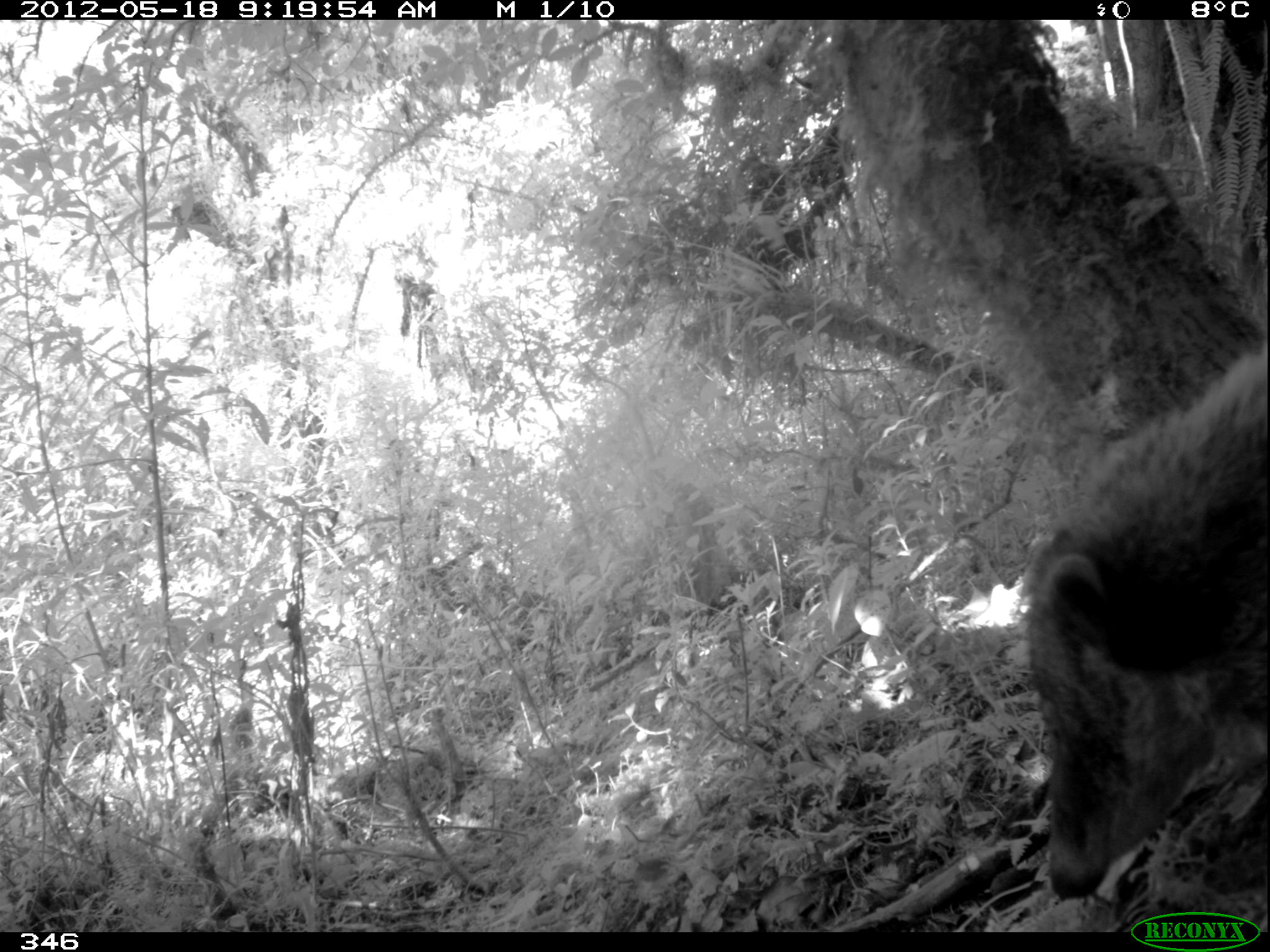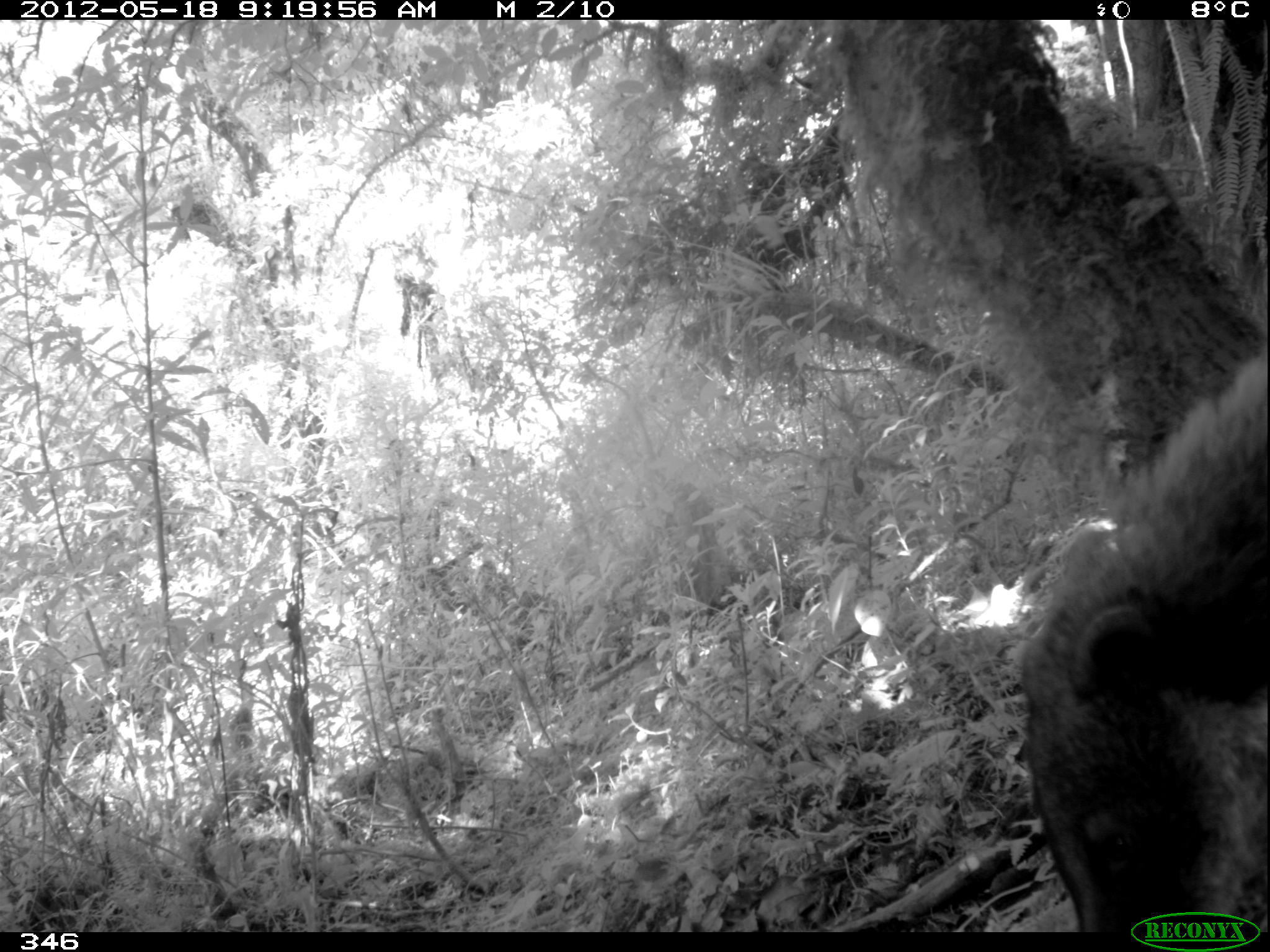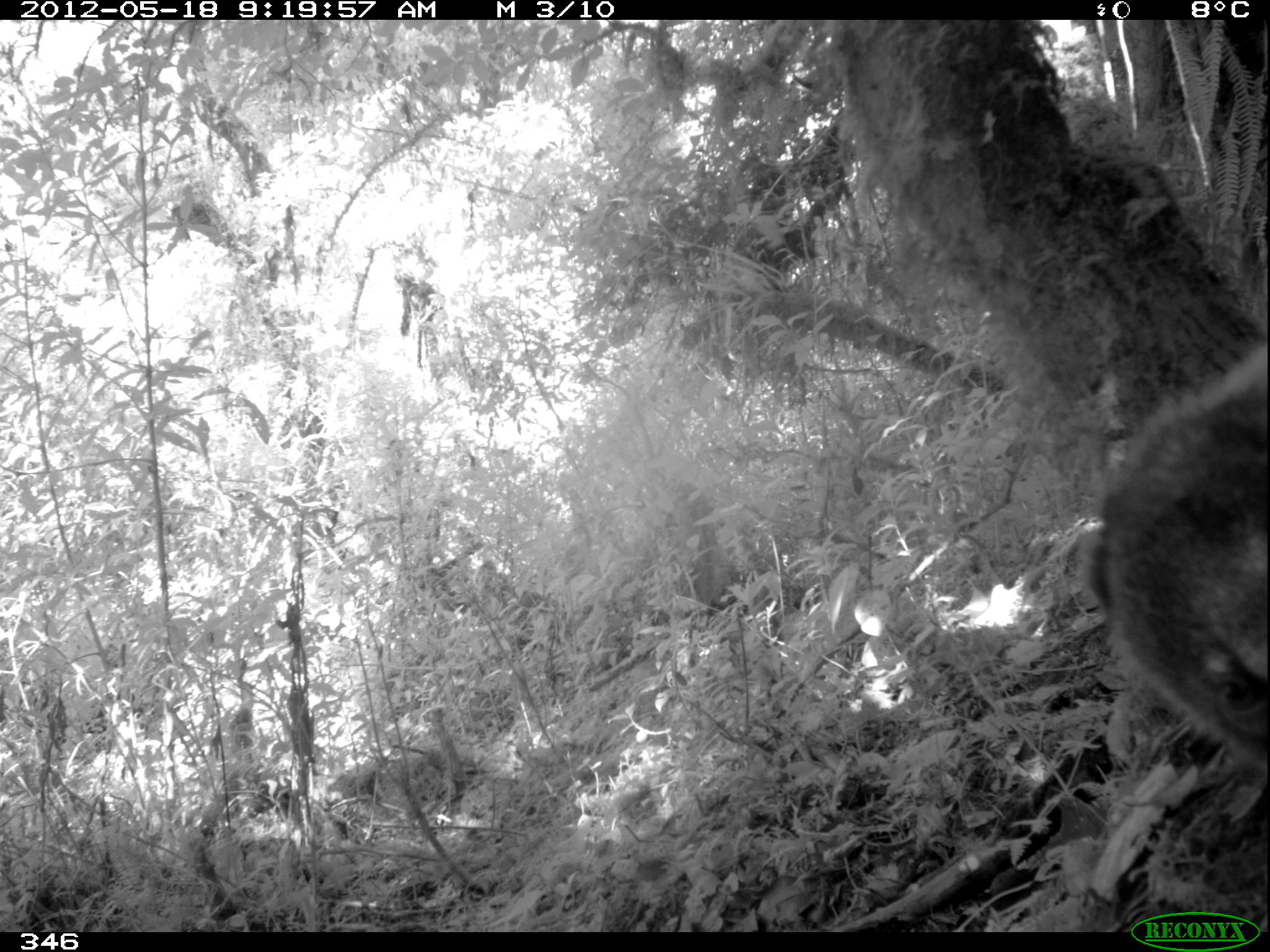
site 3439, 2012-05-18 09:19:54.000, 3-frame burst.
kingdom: Animalia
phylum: Chordata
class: Mammalia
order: Carnivora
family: Procyonidae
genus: Nasua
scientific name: Nasua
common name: coatis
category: unknown coati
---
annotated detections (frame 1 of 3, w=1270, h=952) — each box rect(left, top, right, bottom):
unknown coati: rect(1013, 345, 1270, 898)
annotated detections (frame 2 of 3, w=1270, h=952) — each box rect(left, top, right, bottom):
unknown coati: rect(1015, 354, 1265, 932)